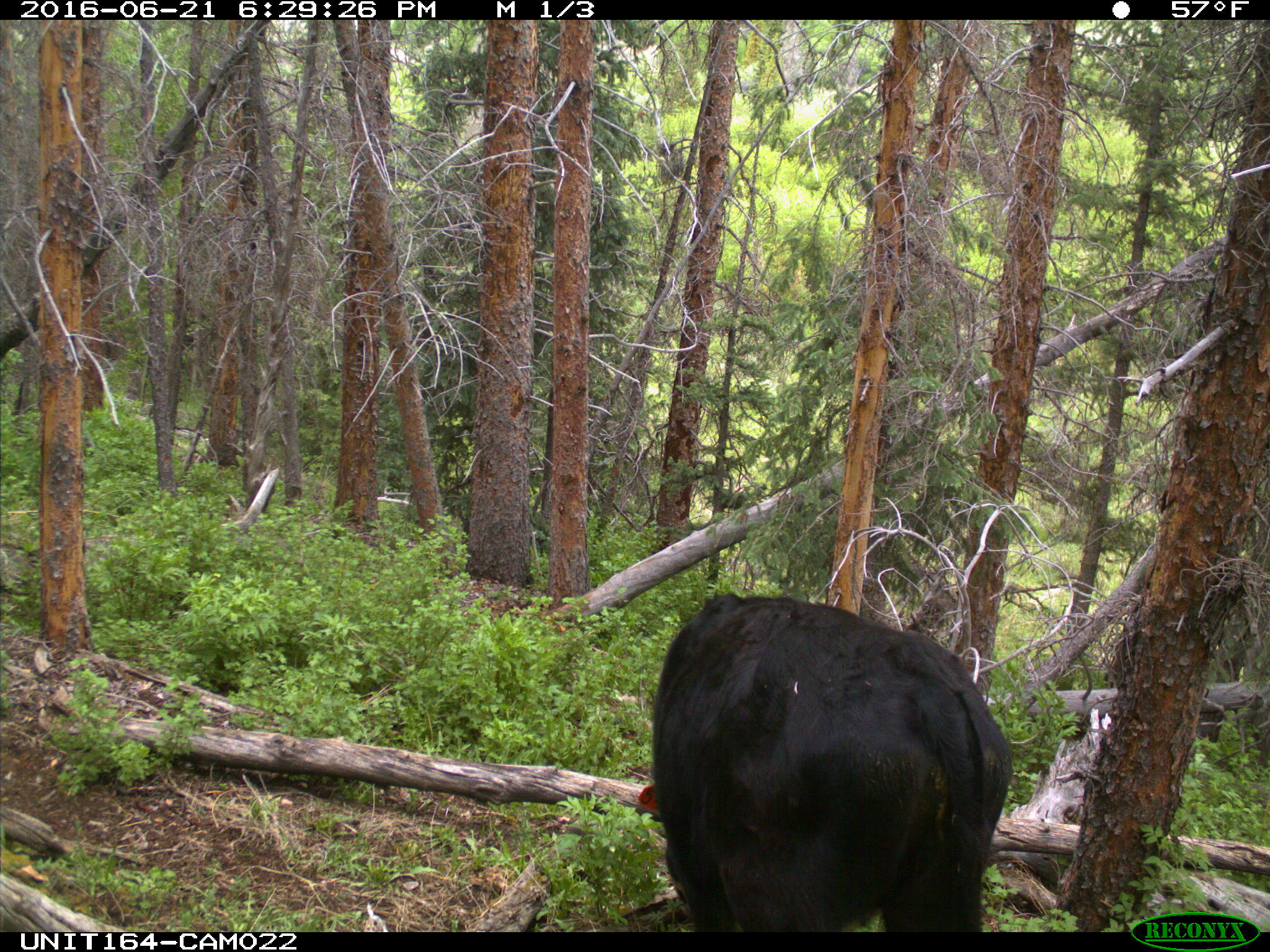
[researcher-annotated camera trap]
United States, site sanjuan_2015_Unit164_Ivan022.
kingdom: Animalia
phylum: Chordata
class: Mammalia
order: Artiodactyla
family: Bovidae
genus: Bos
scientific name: Bos taurus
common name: domestic cow